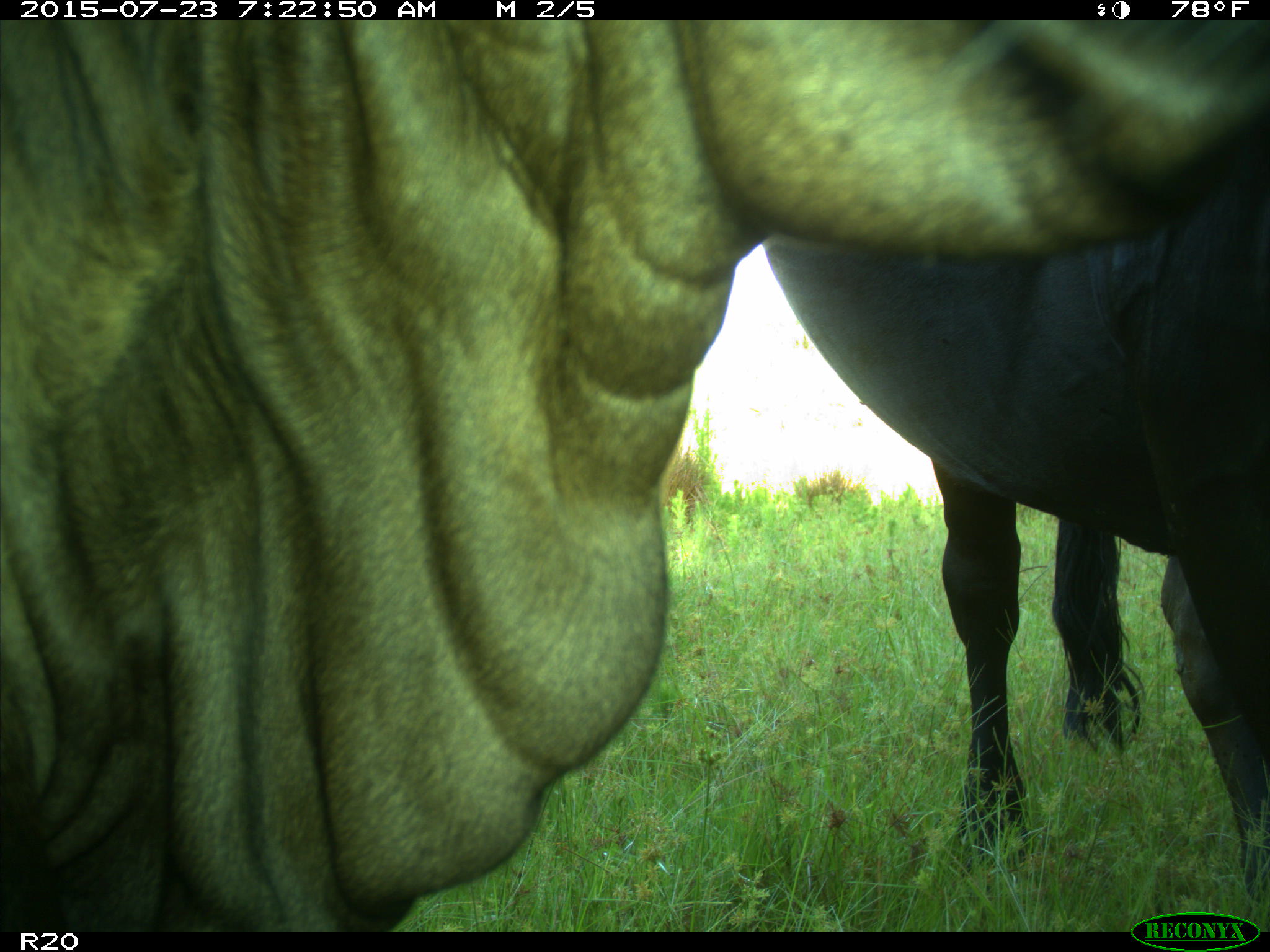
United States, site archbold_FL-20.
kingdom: Animalia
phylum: Chordata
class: Mammalia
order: Artiodactyla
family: Bovidae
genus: Bos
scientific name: Bos taurus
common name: domestic cow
Bos taurus (domestic cow).